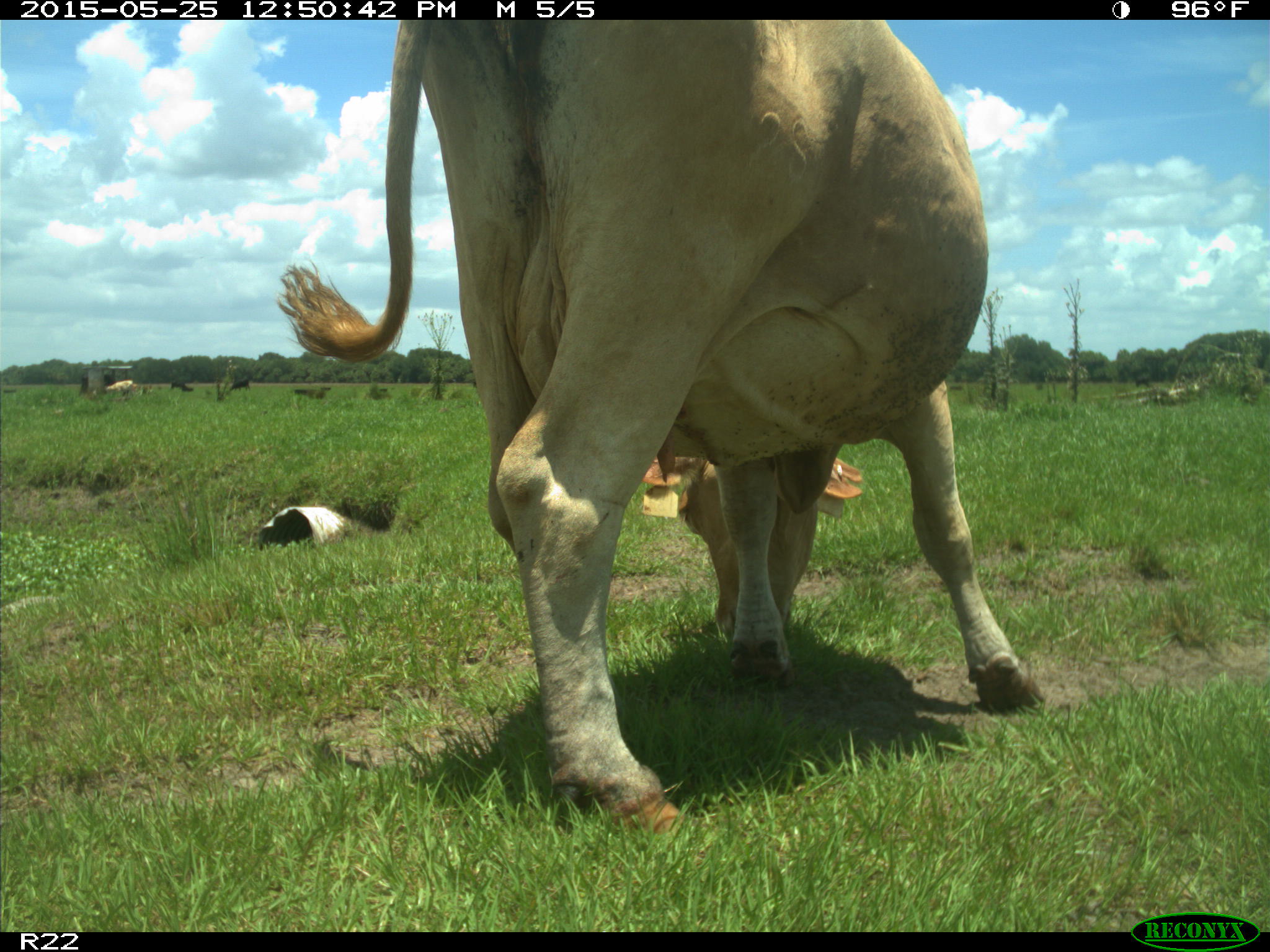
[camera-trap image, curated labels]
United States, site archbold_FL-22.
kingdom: Animalia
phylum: Chordata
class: Mammalia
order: Artiodactyla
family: Bovidae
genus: Bos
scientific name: Bos taurus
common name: domestic cow